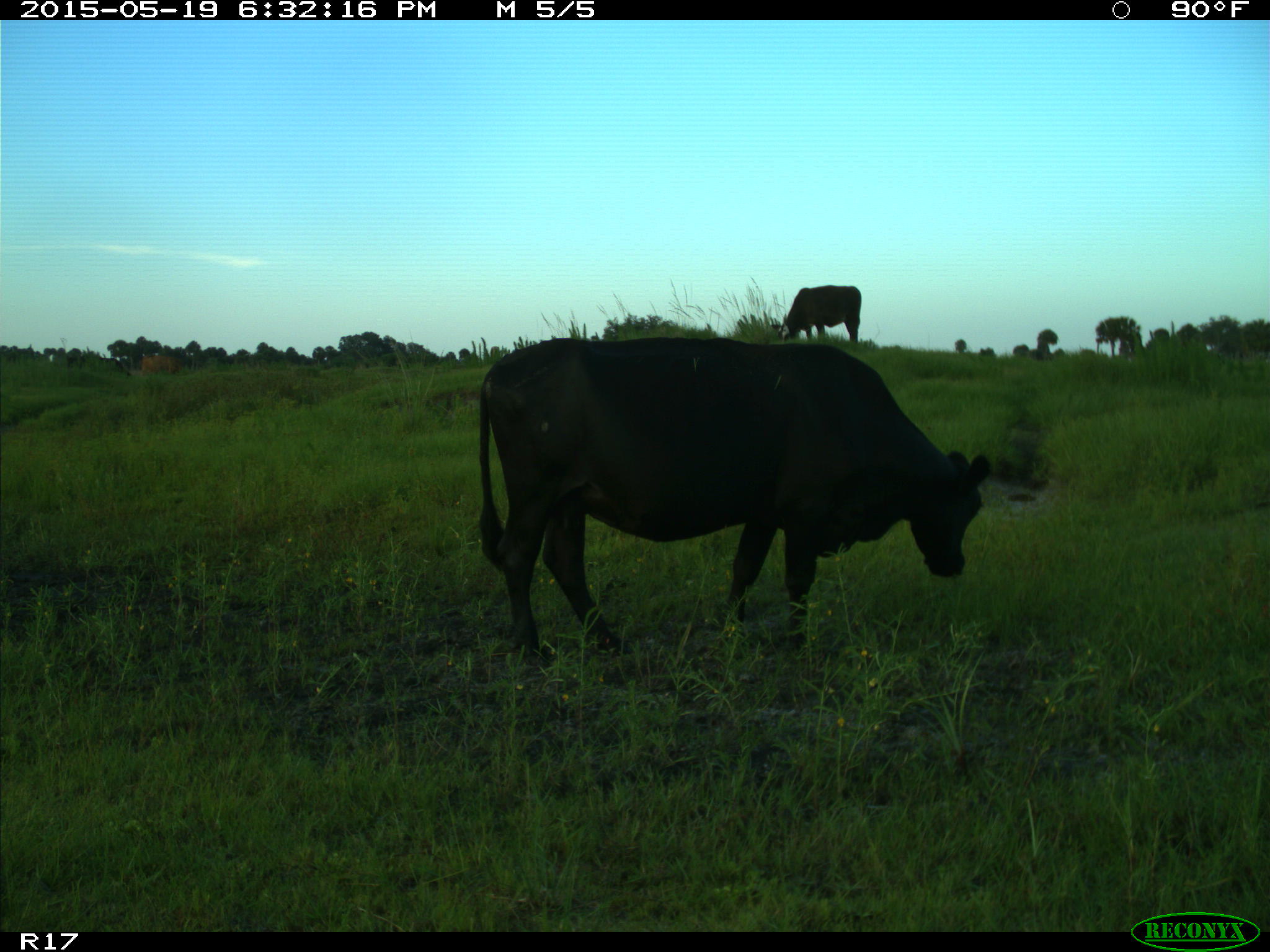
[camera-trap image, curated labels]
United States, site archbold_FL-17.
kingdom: Animalia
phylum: Chordata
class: Mammalia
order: Artiodactyla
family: Bovidae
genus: Bos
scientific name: Bos taurus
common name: domestic cow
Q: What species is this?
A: Bos taurus (domestic cow).